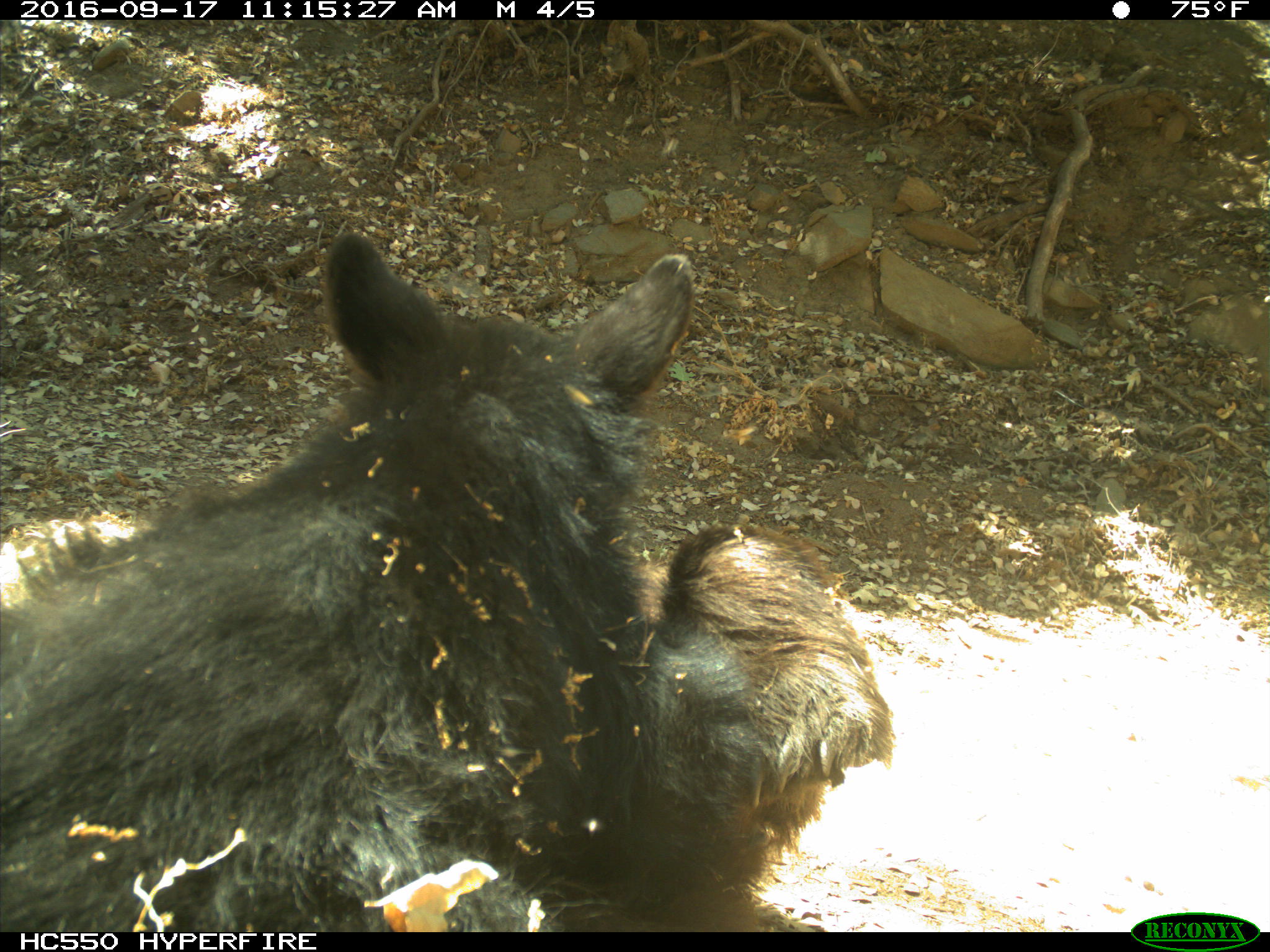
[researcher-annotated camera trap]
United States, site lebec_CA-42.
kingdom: Animalia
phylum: Chordata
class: Mammalia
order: Carnivora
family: Ursidae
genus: Ursus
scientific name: Ursus americanus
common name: american black bear